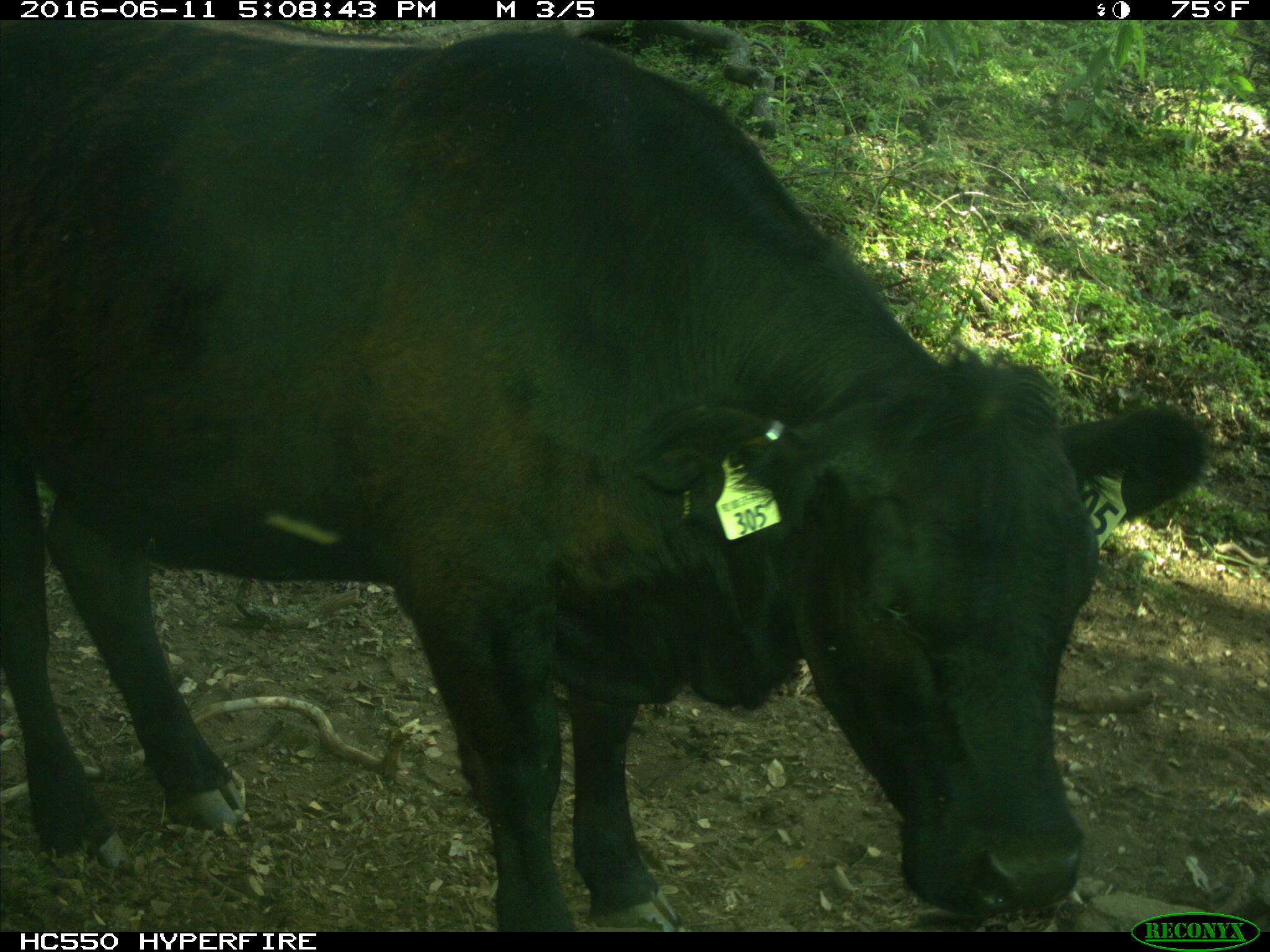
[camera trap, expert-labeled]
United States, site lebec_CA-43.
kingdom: Animalia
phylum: Chordata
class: Mammalia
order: Artiodactyla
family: Bovidae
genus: Bos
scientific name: Bos taurus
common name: domestic cow